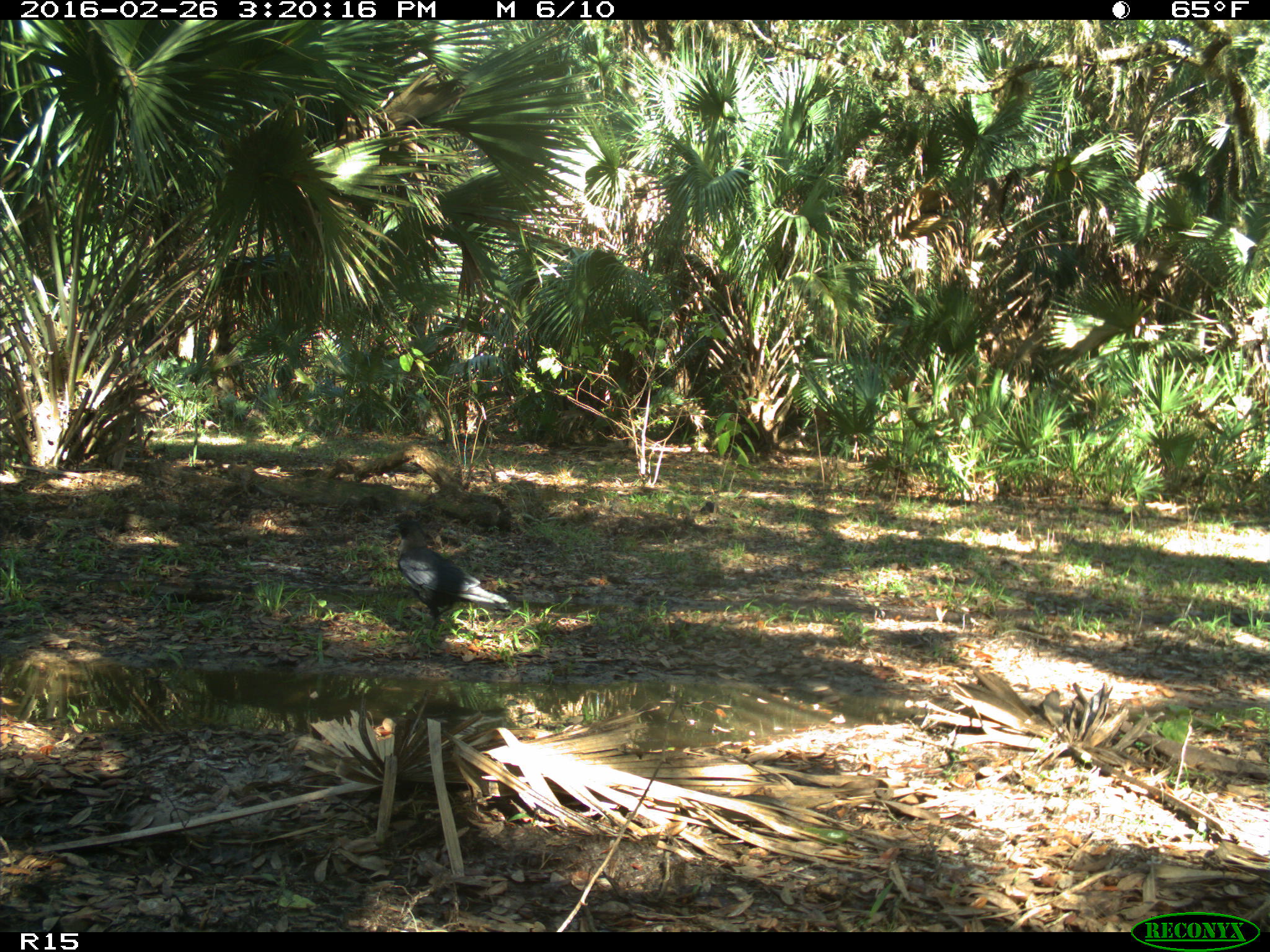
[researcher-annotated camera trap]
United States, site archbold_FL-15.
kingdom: Animalia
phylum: Chordata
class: Aves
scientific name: Aves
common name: birds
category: unidentified bird